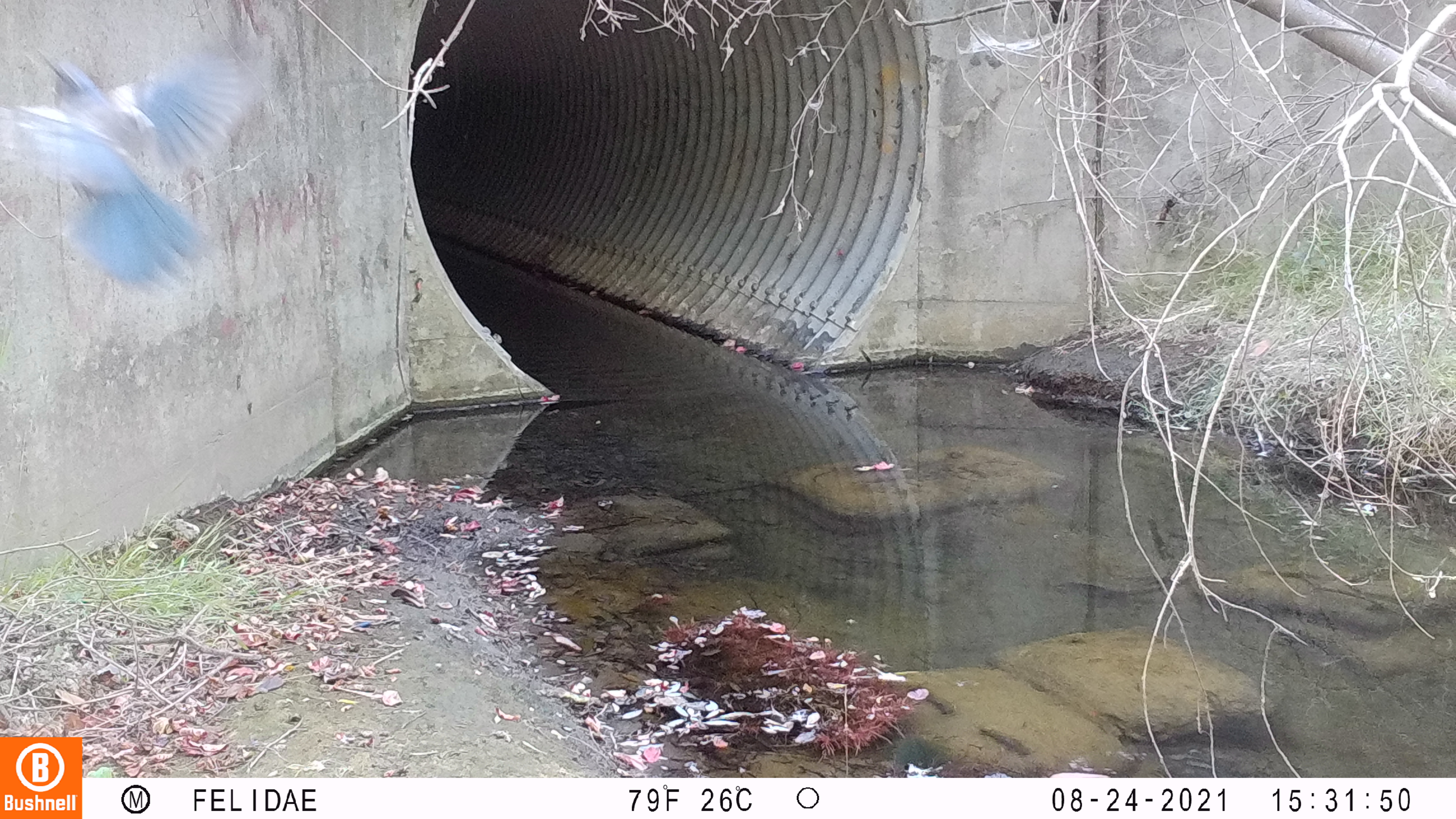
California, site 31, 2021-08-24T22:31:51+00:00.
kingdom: Animalia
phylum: Chordata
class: Aves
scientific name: Aves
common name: bird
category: unknown bird